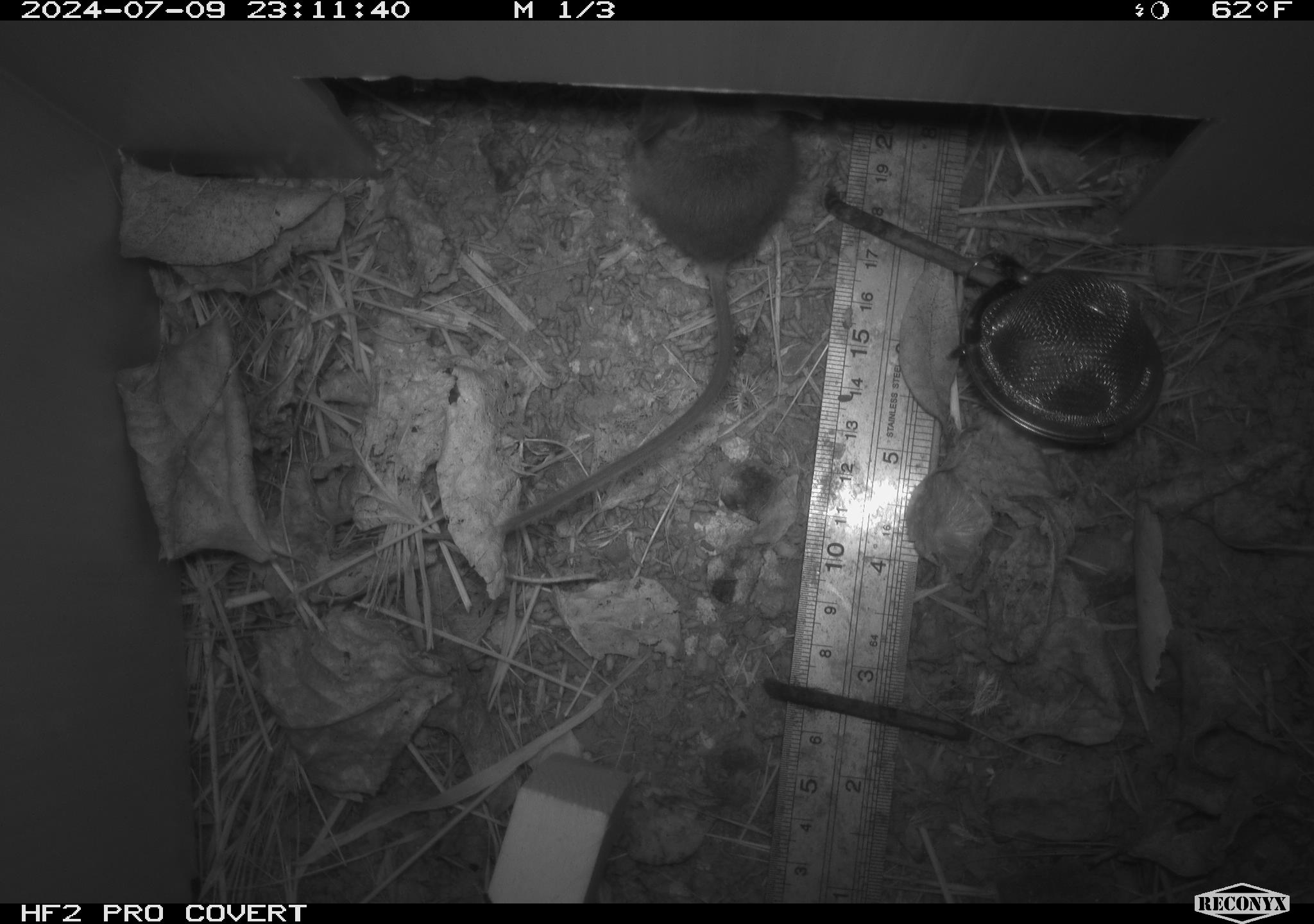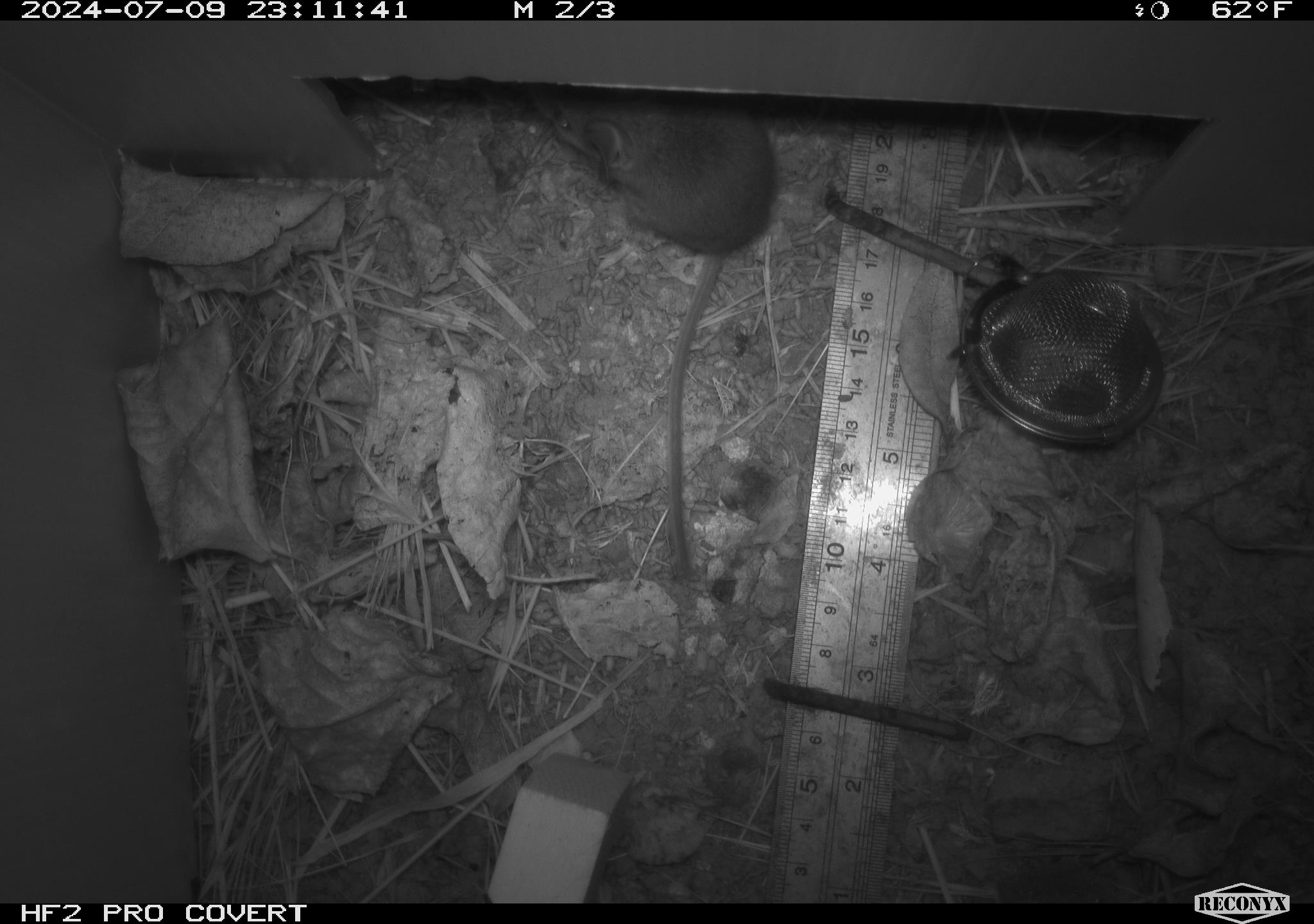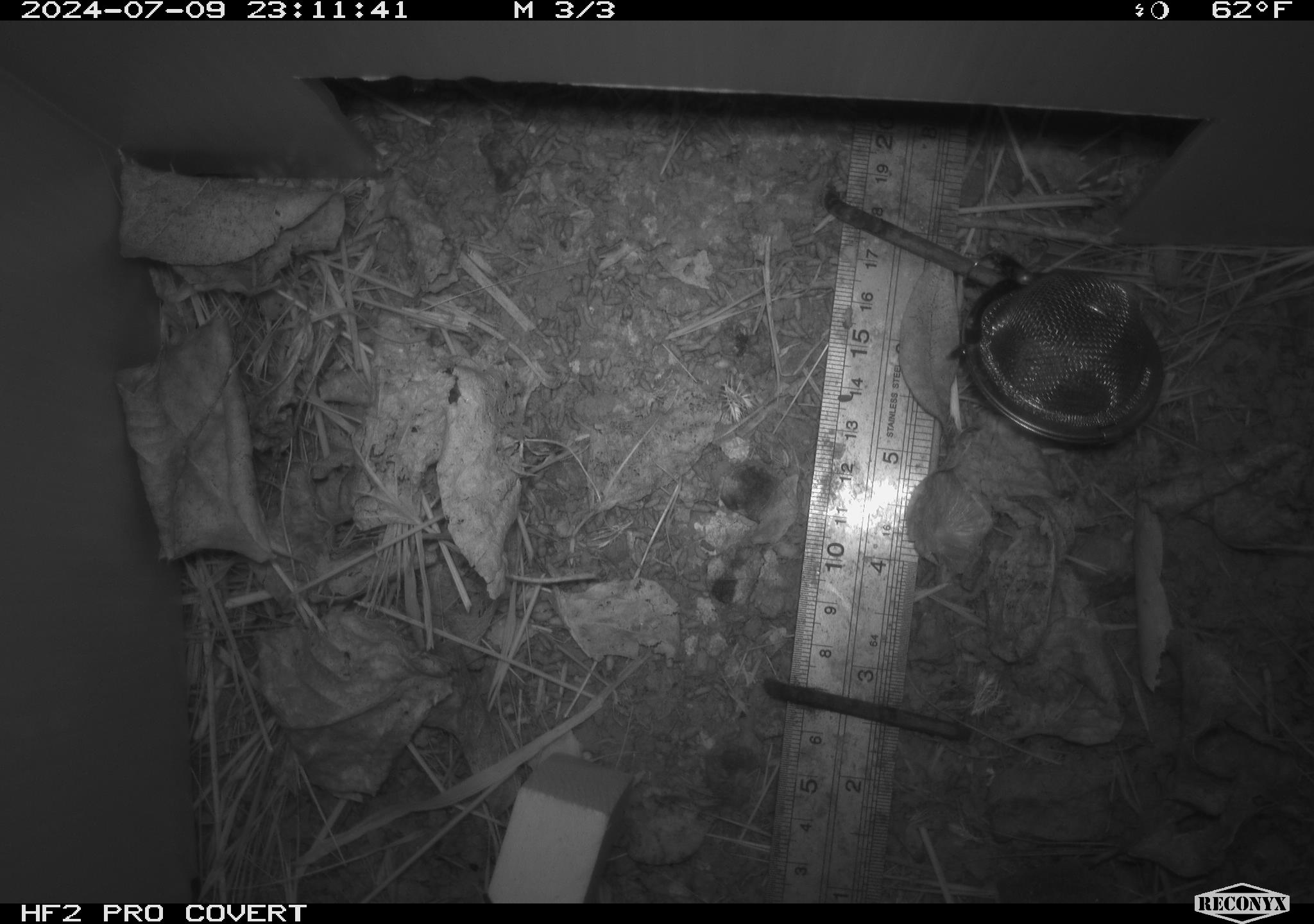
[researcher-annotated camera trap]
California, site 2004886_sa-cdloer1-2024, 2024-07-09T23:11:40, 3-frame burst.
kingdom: Animalia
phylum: Chordata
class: Mammalia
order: Rodentia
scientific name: Rodentia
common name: mouse species